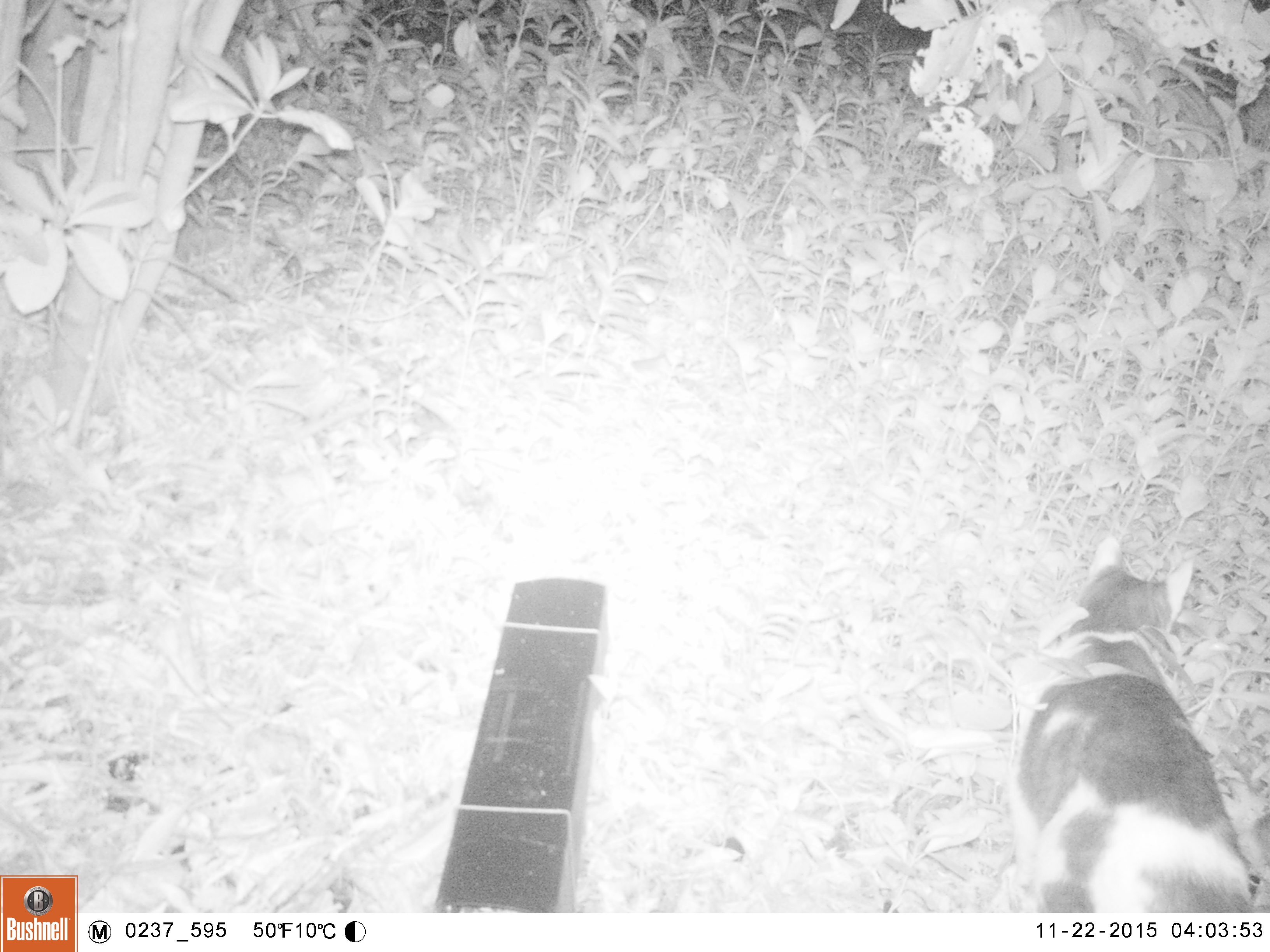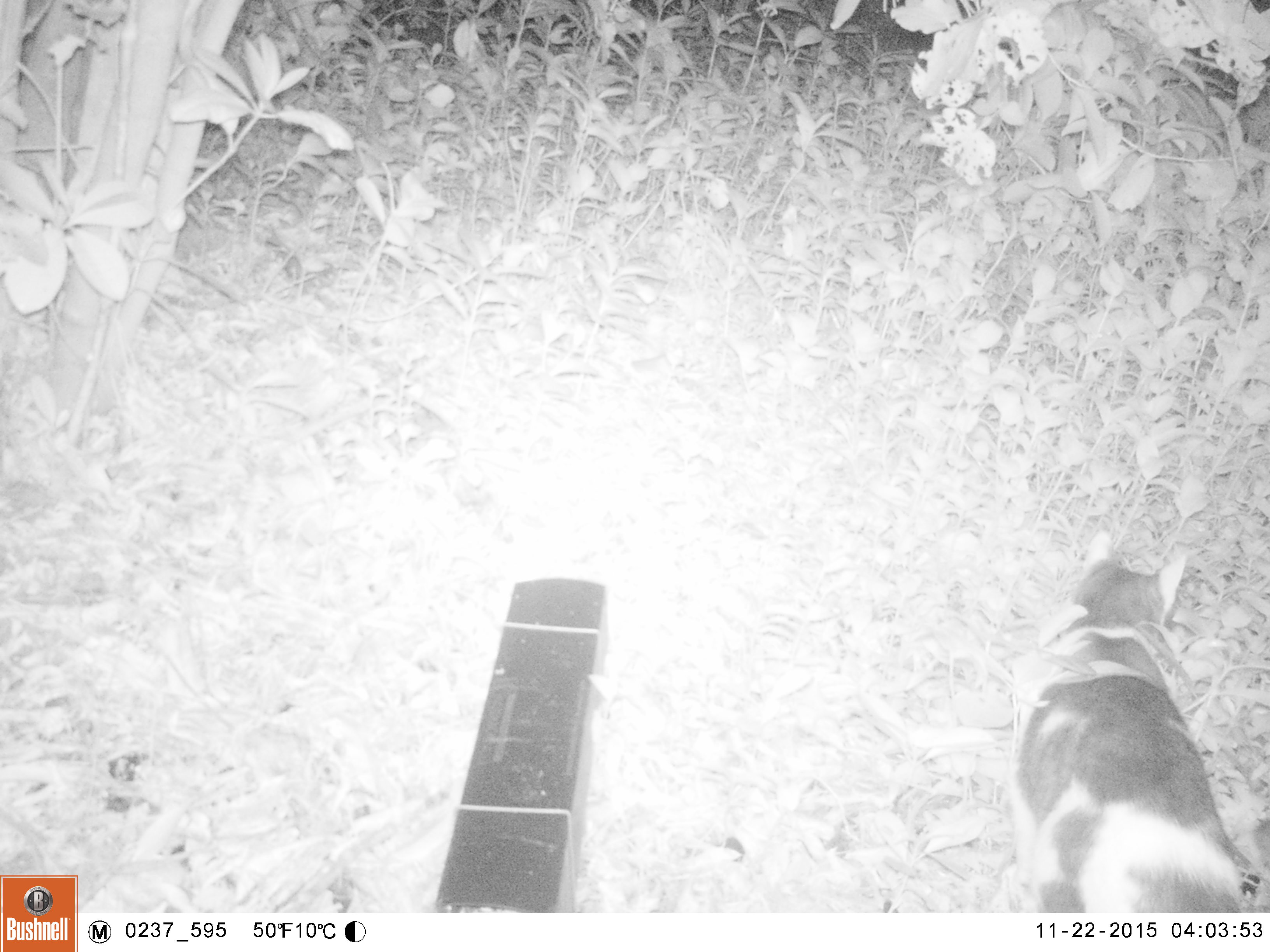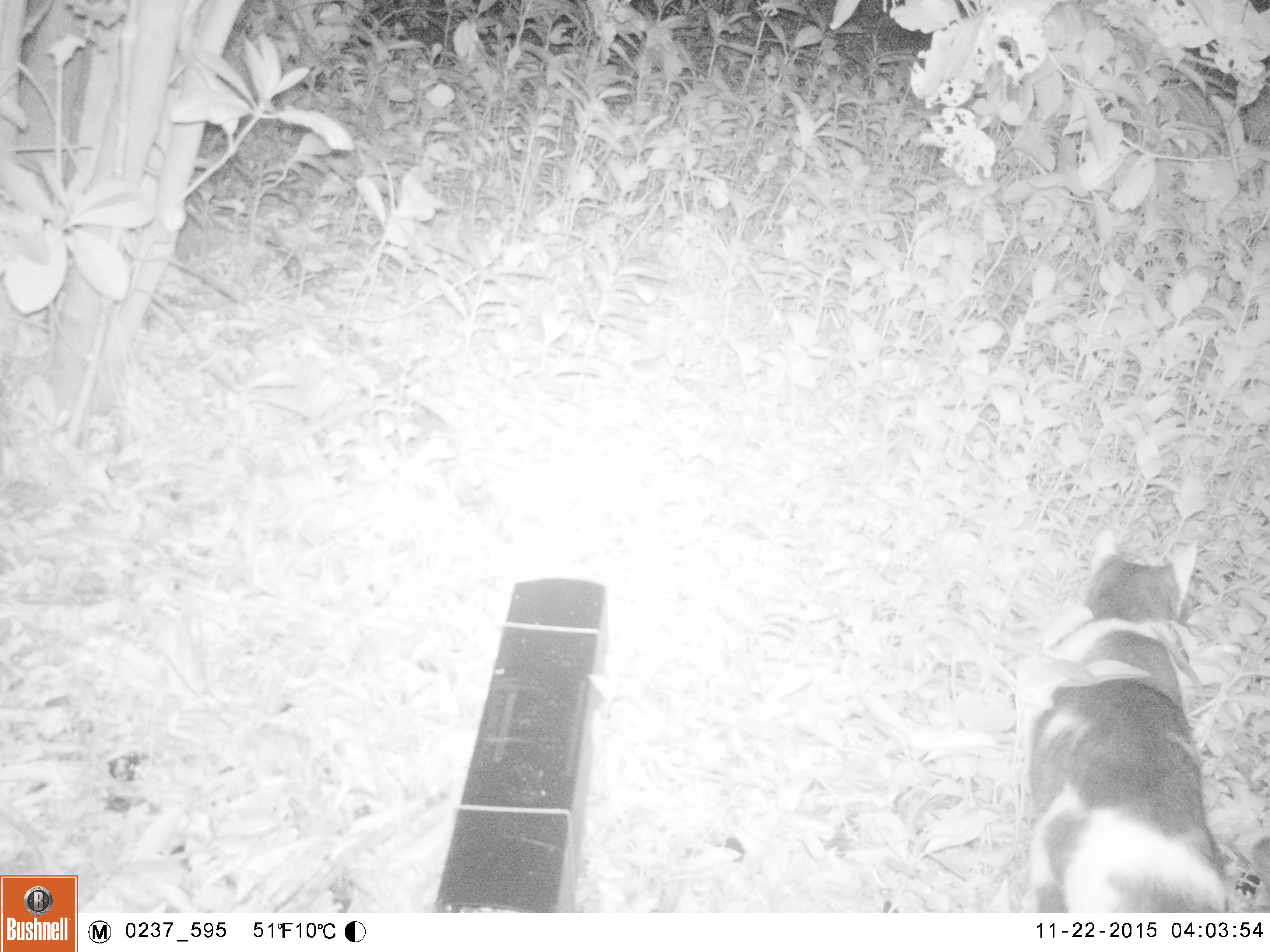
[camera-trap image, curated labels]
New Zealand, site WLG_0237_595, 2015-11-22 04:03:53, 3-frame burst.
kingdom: Animalia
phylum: Chordata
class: Mammalia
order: Carnivora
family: Felidae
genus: Felis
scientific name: Felis catus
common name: domestic cat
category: cat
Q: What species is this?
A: Cat (domestic cat) (Felis catus).